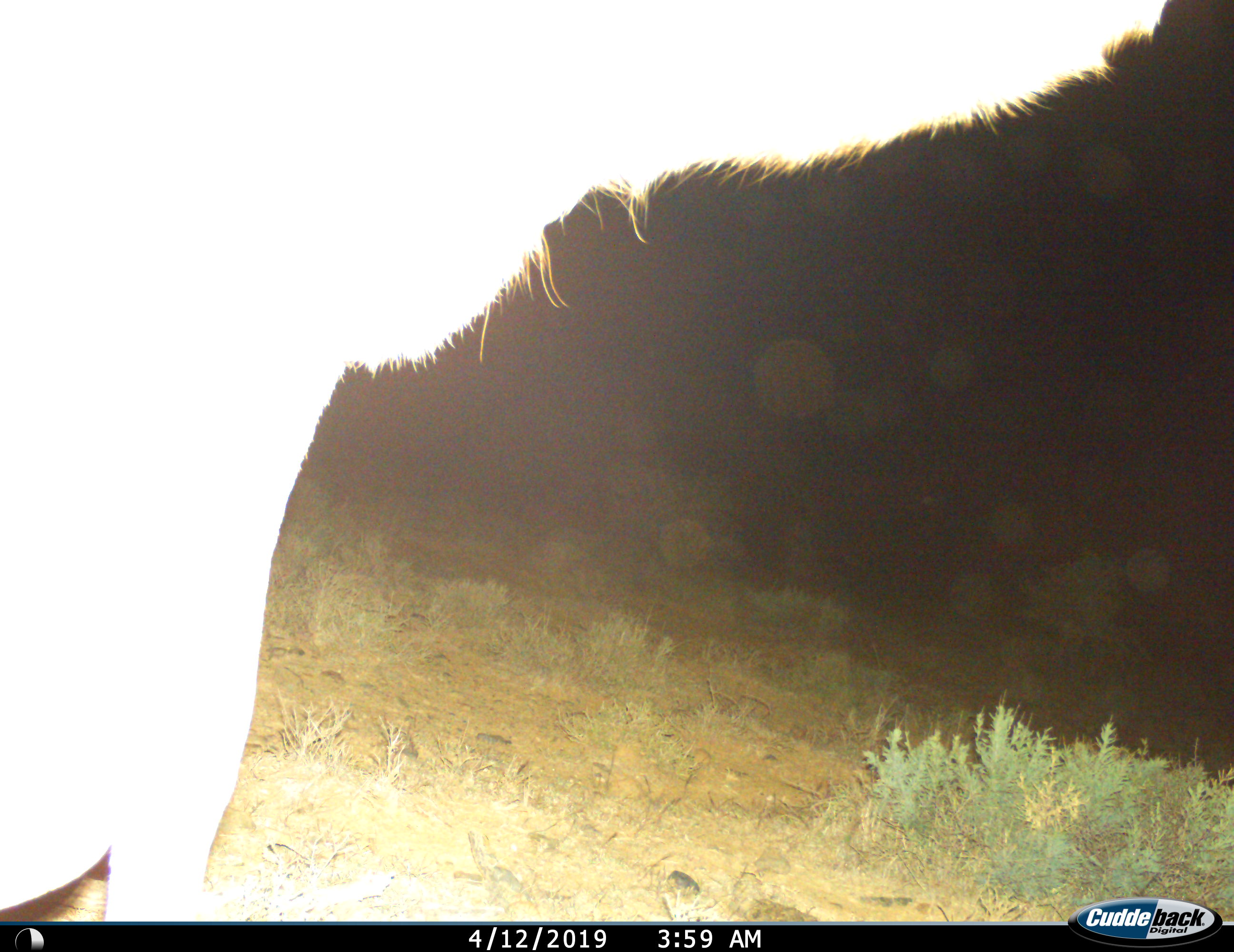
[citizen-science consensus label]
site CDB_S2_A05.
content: unidentified animal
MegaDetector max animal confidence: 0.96